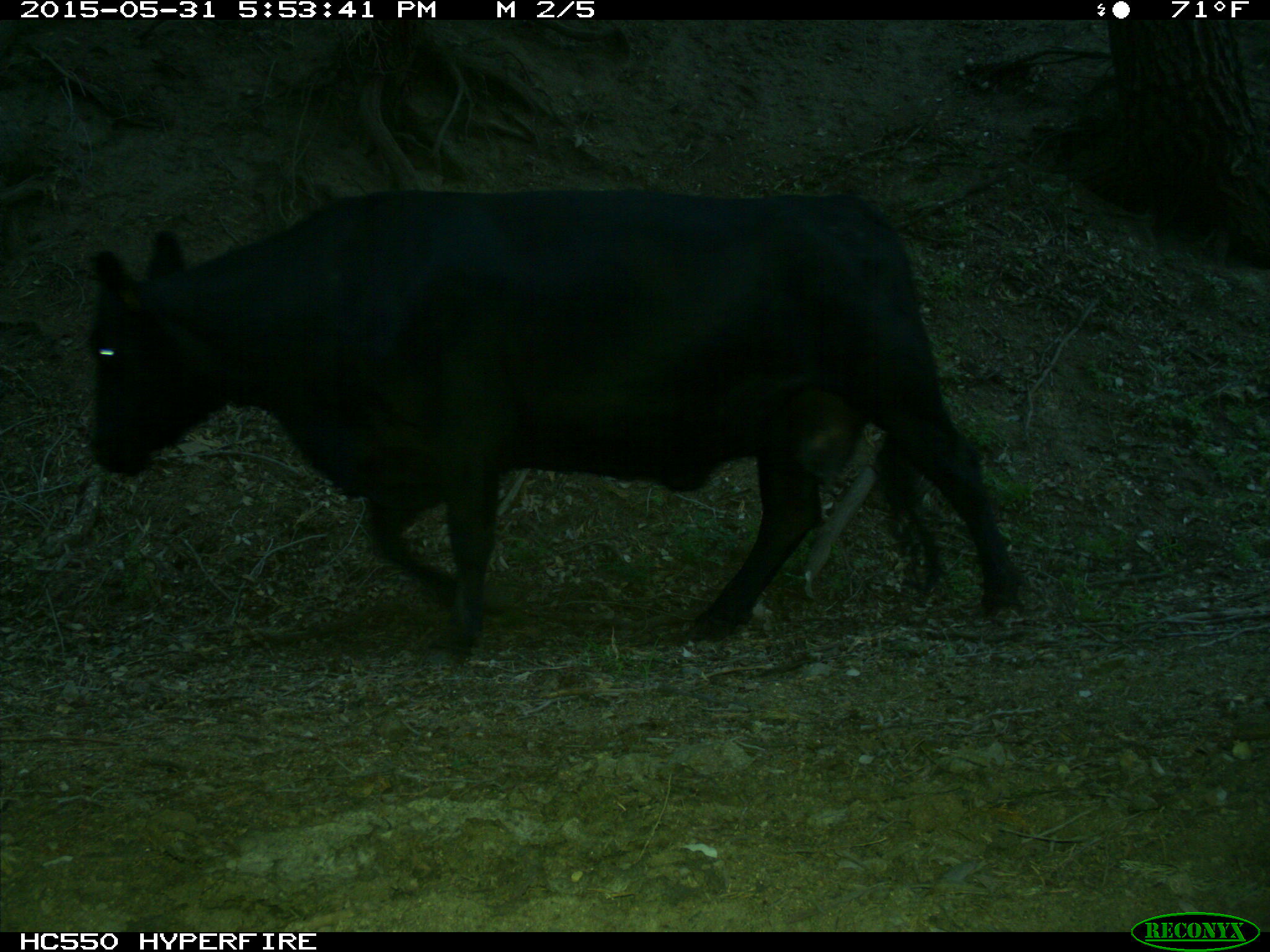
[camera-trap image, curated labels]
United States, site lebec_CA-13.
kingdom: Animalia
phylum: Chordata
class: Mammalia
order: Artiodactyla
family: Bovidae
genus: Bos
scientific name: Bos taurus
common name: domestic cow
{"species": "Bos taurus (domestic cow)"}